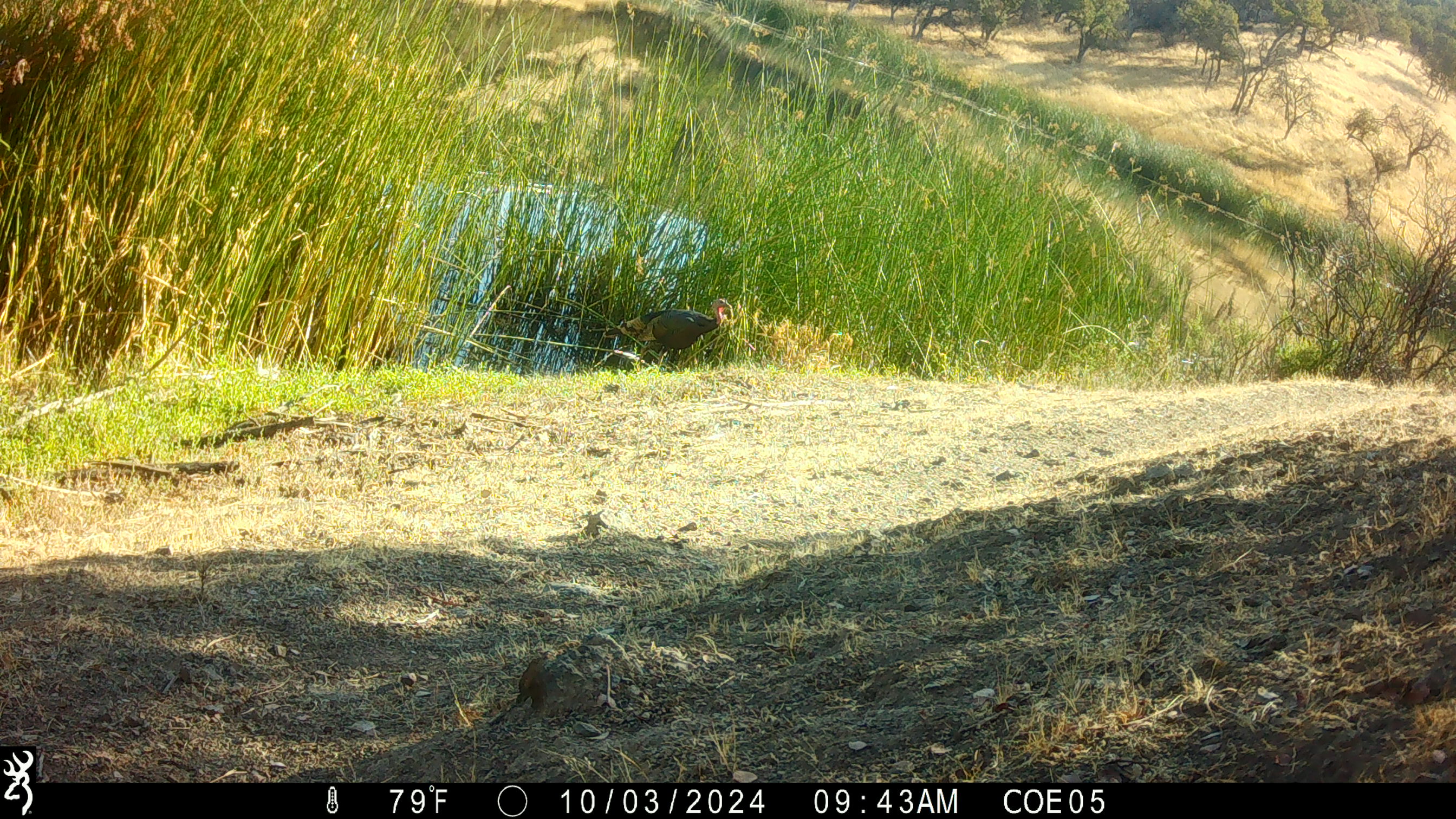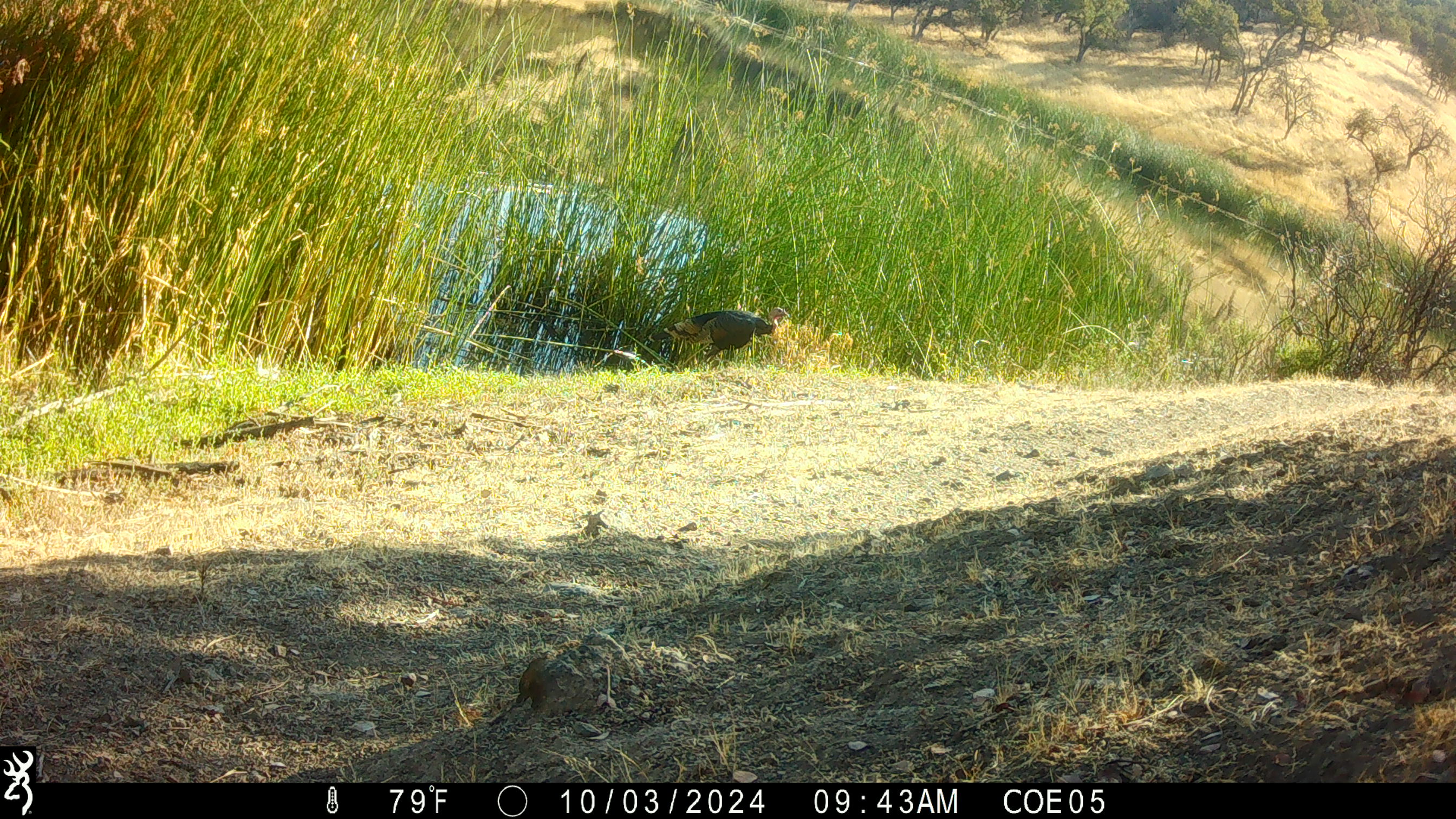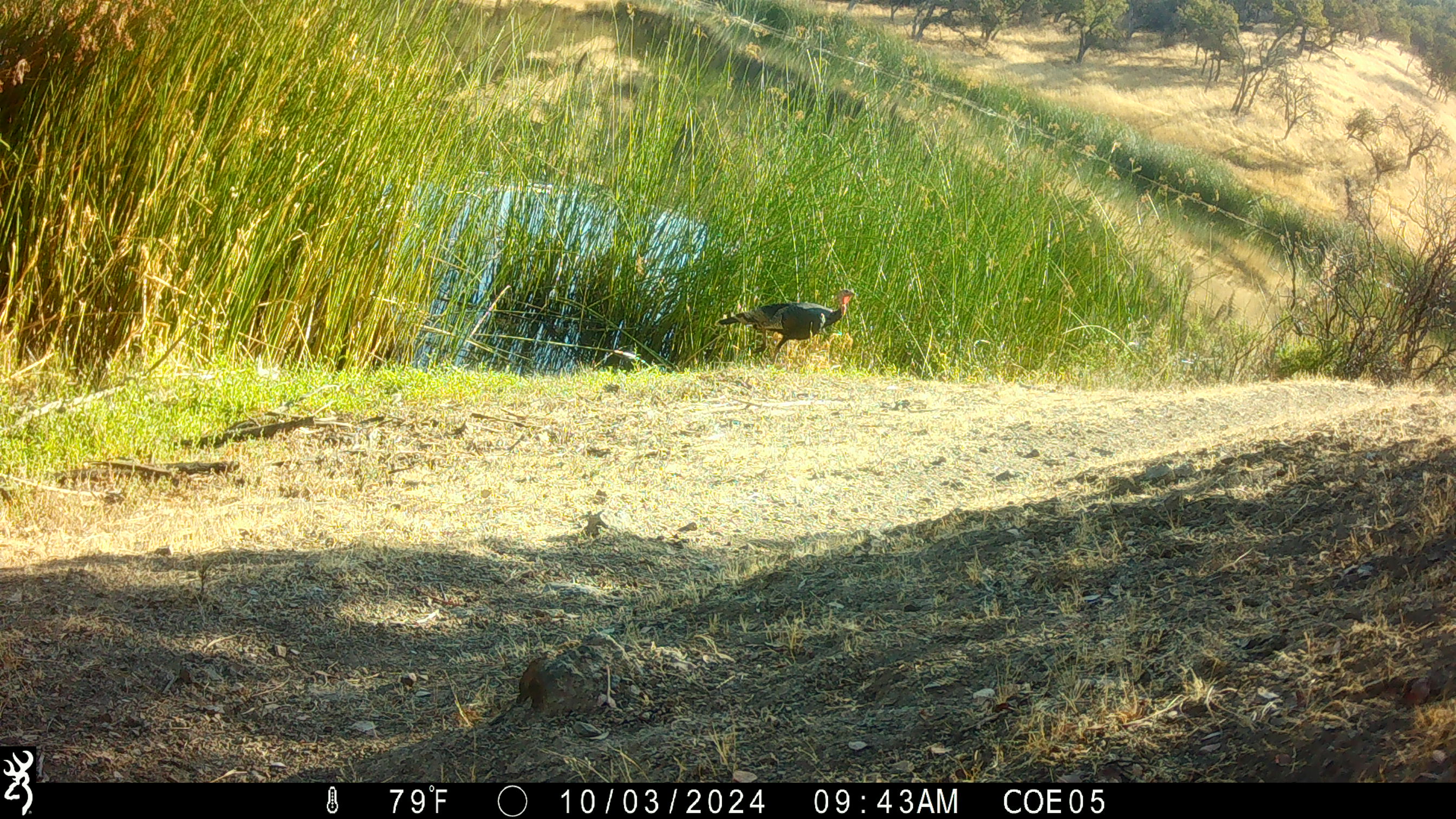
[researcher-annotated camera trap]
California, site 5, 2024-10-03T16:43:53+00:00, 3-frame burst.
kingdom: Animalia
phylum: Chordata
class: Aves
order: Galliformes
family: Phasianidae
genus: Meleagris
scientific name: Meleagris gallopavo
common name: turkey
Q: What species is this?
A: Turkey (Meleagris gallopavo).